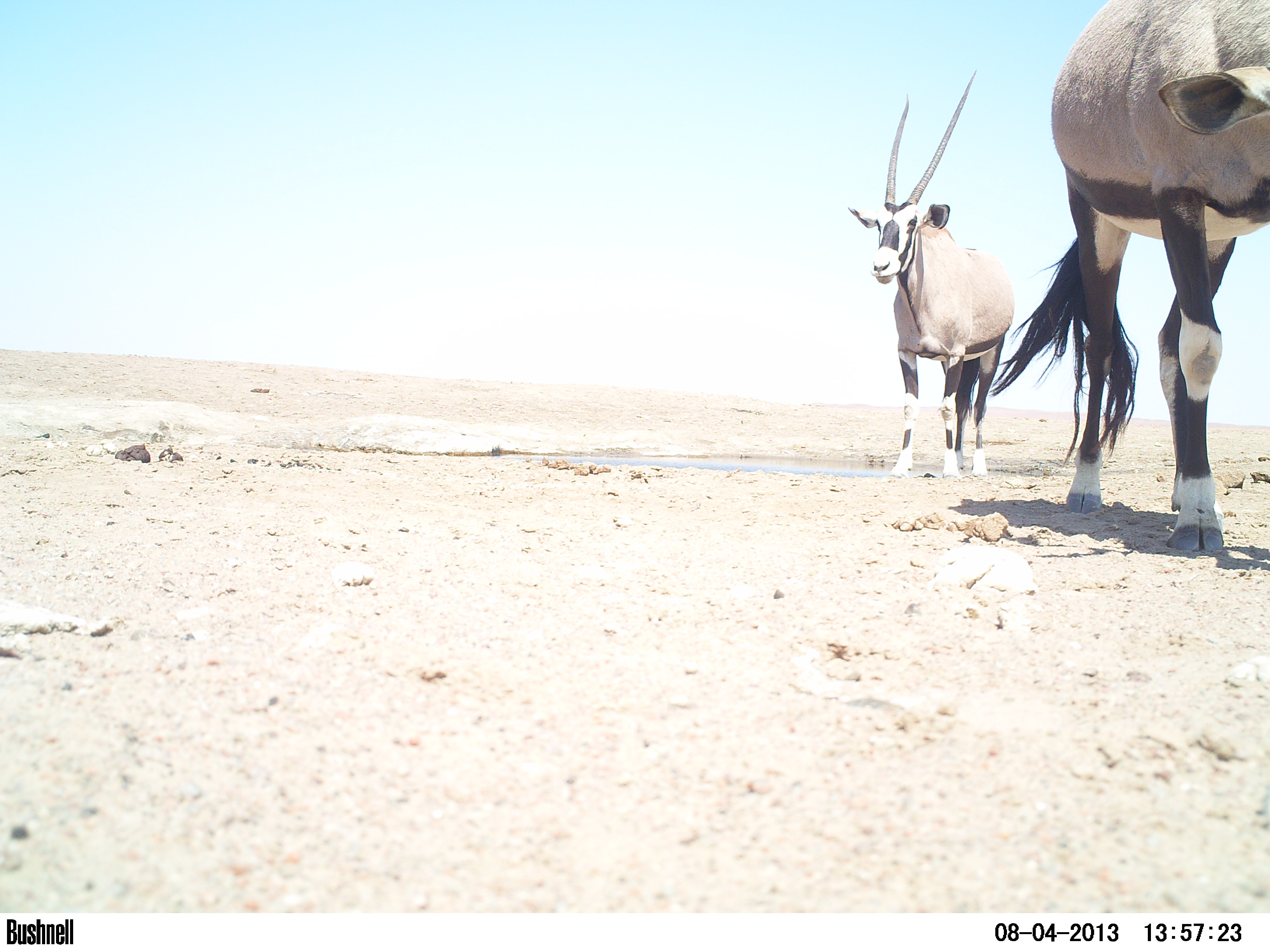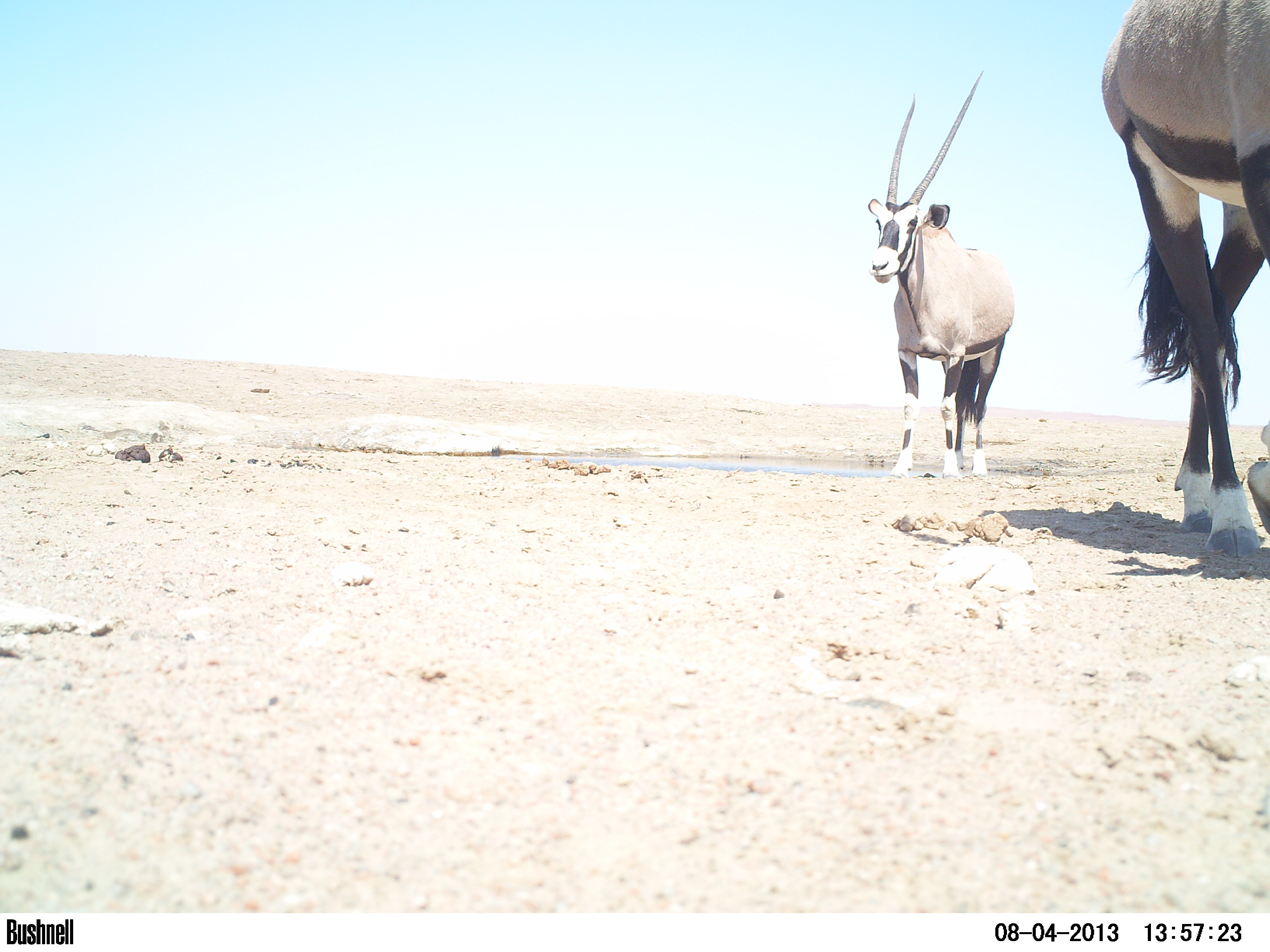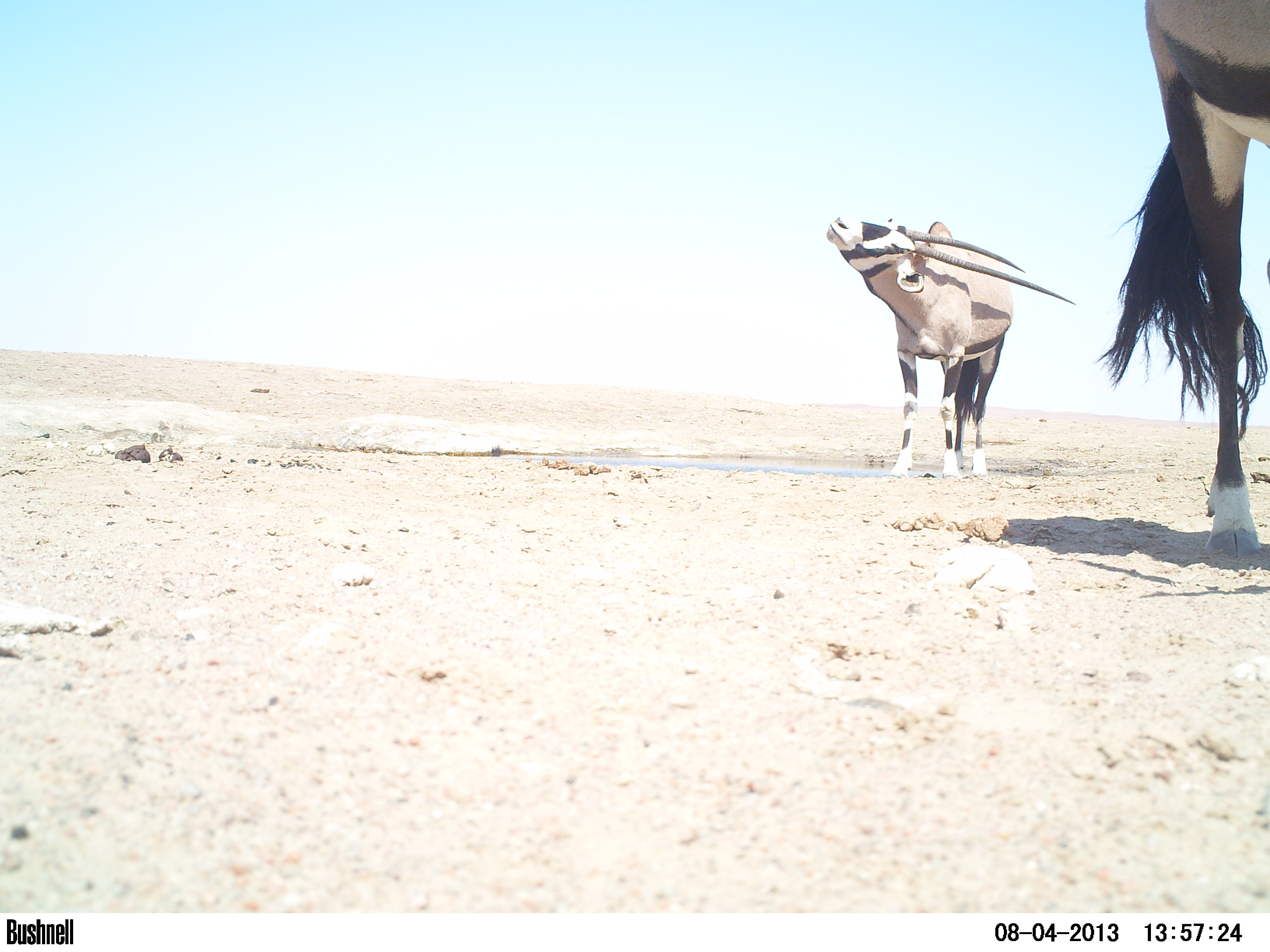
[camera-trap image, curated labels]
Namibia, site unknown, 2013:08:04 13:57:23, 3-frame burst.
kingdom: Animalia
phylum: Chordata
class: Mammalia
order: Artiodactyla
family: Bovidae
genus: Oryx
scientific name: Oryx gazella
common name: gemsbok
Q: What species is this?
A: Oryx gazella (gemsbok).